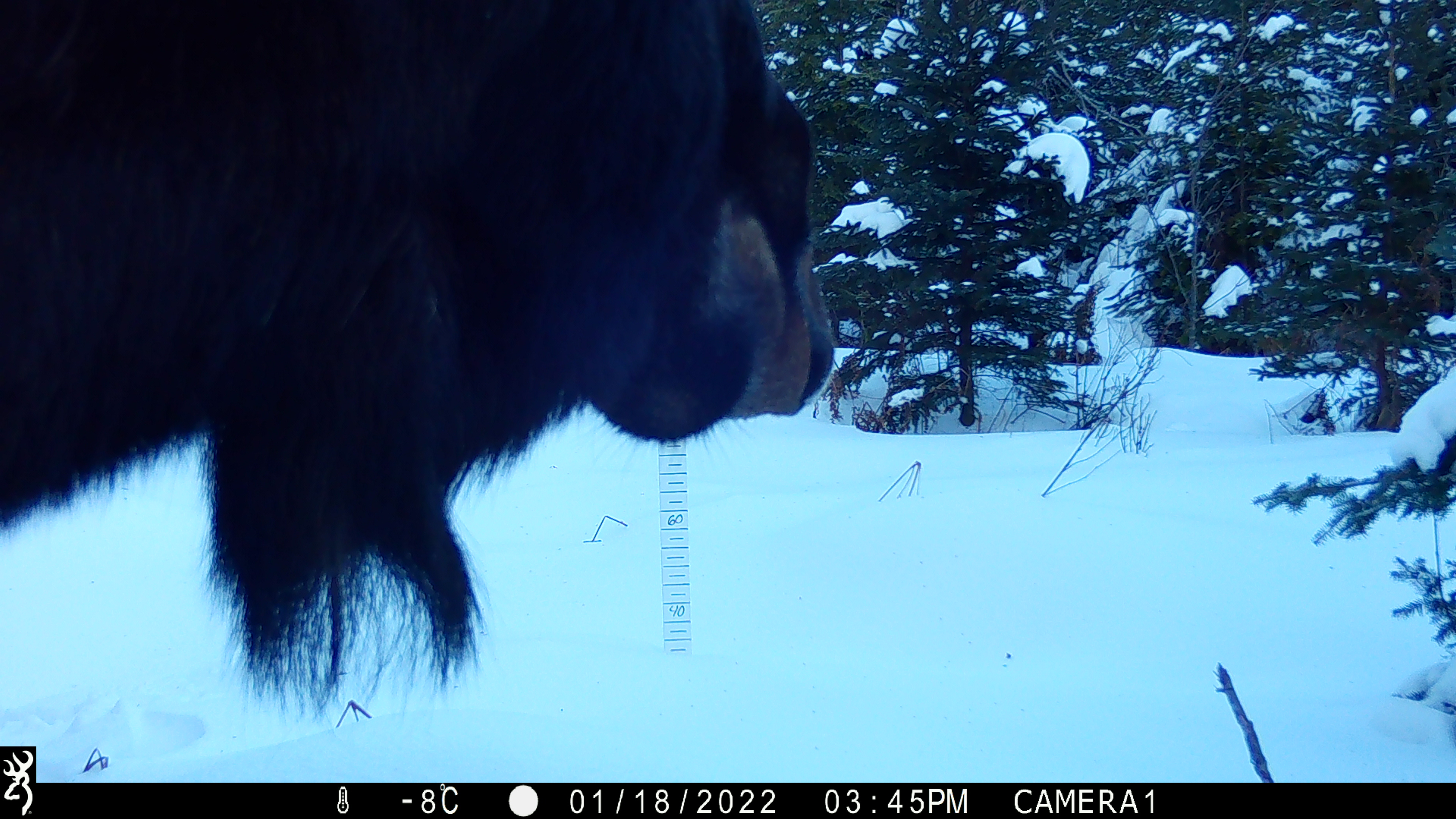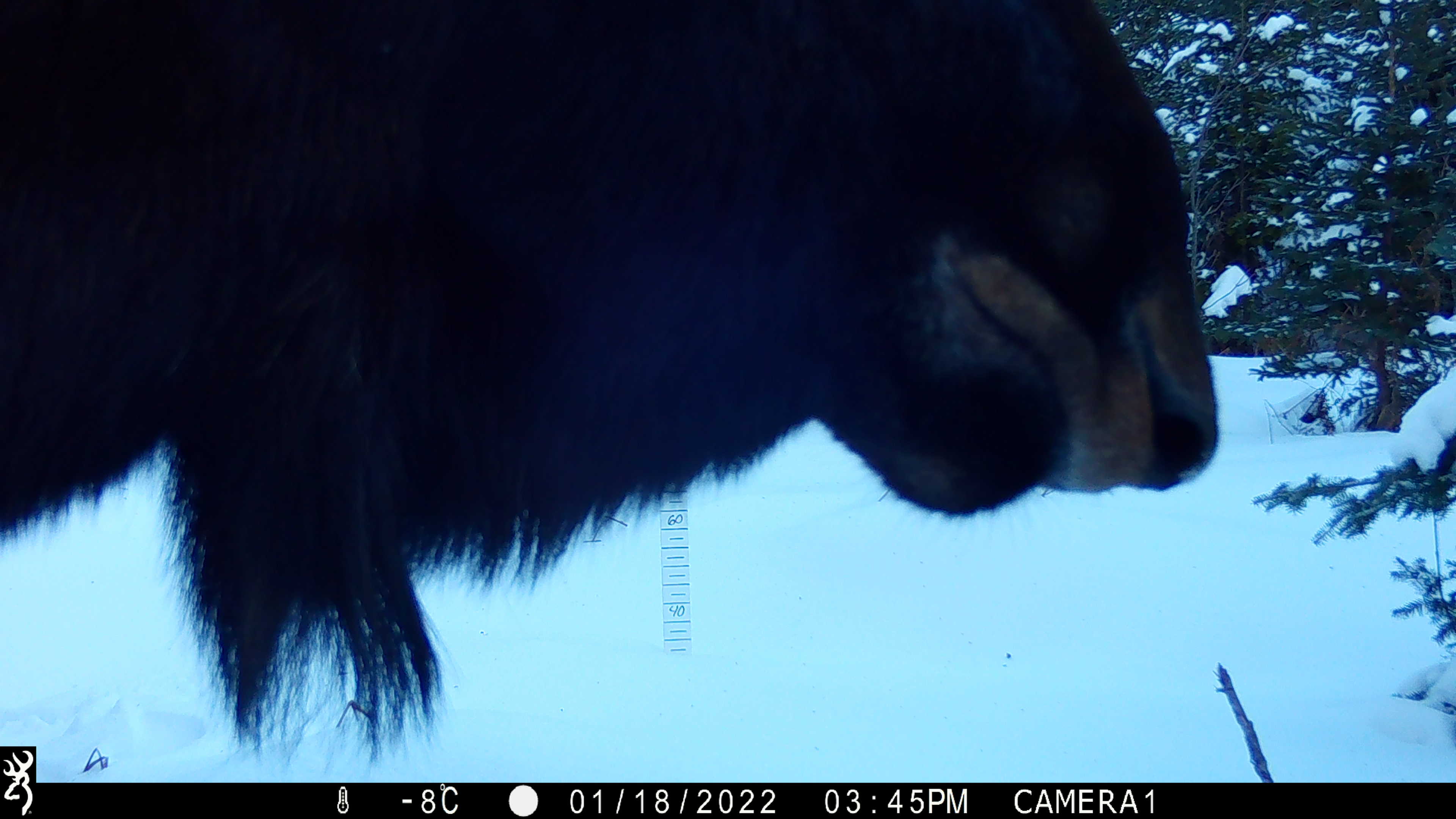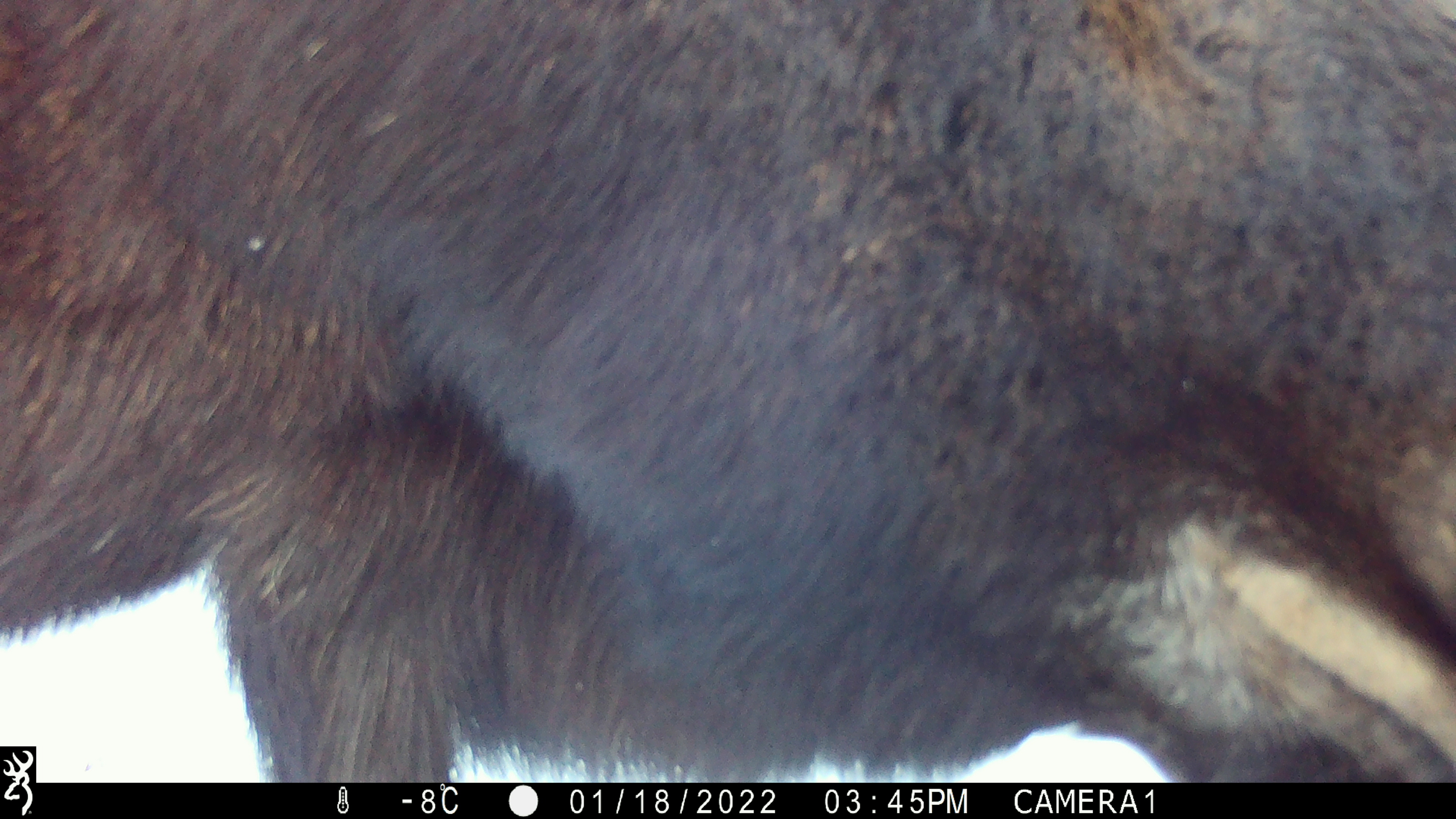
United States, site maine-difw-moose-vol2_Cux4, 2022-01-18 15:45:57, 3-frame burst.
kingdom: Animalia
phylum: Chordata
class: Mammalia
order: Artiodactyla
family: Cervidae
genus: Alces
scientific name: Alces alces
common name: moose